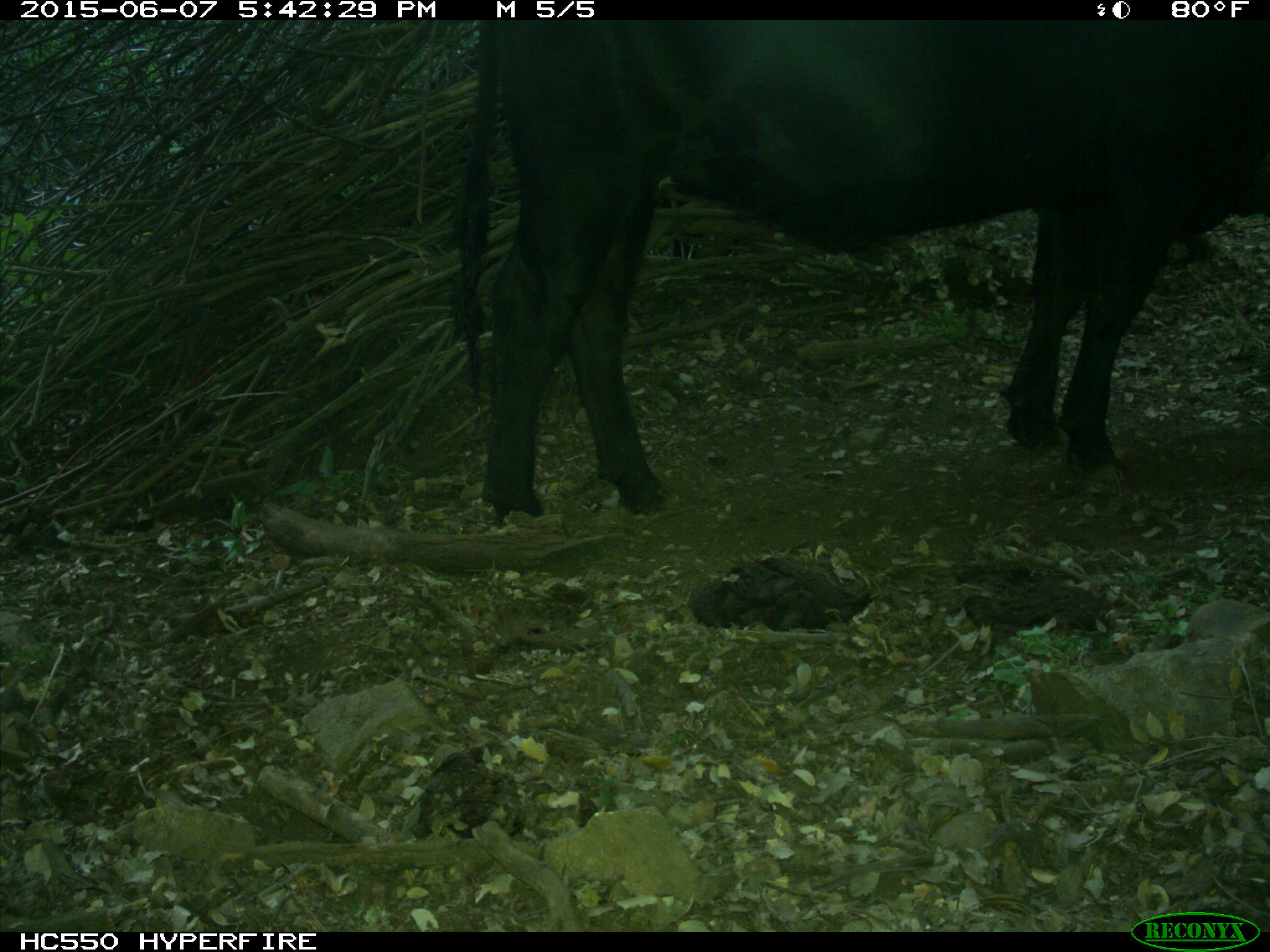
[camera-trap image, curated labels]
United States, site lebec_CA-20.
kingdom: Animalia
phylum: Chordata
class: Mammalia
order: Artiodactyla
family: Bovidae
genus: Bos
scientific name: Bos taurus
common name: domestic cow